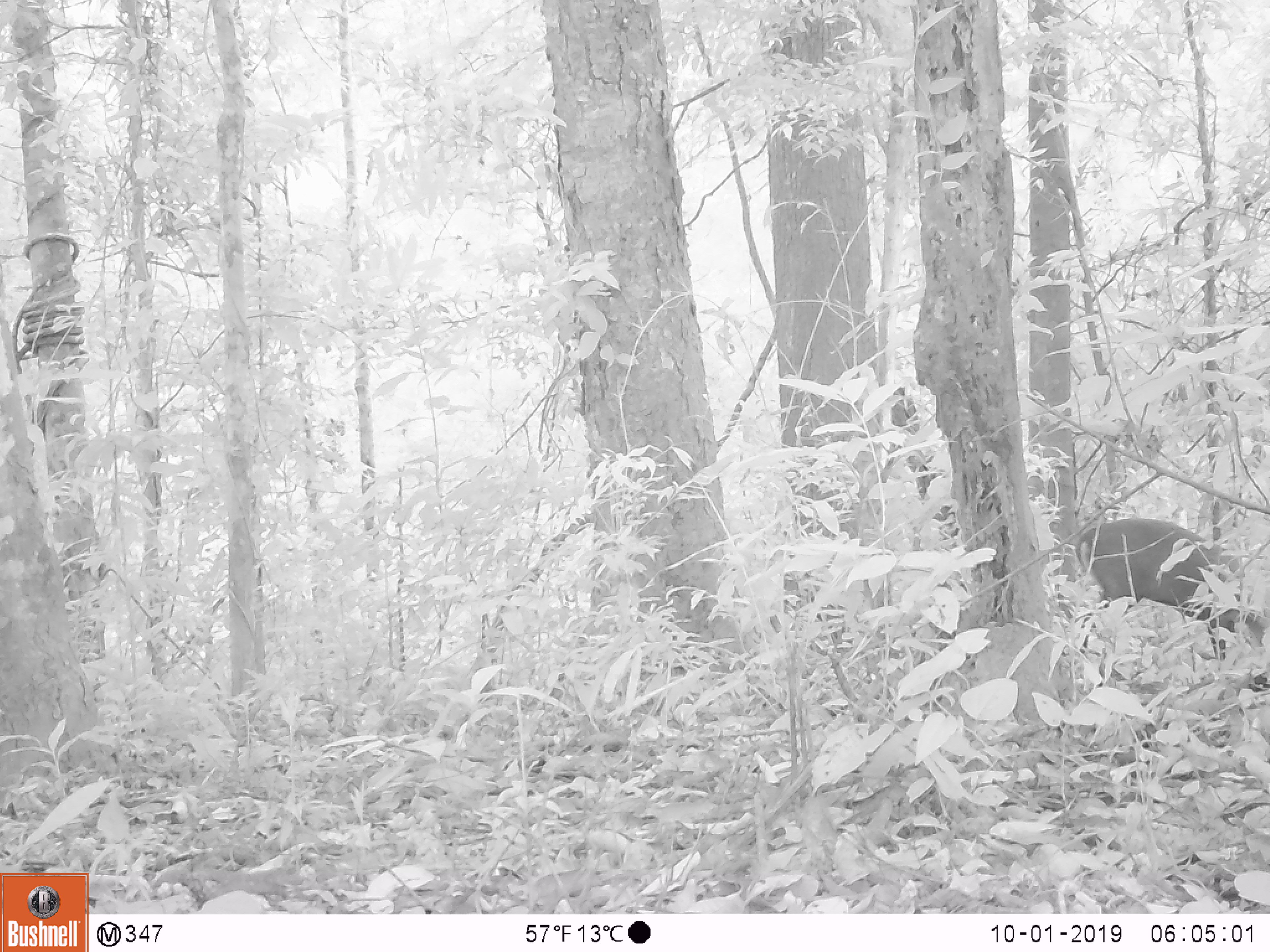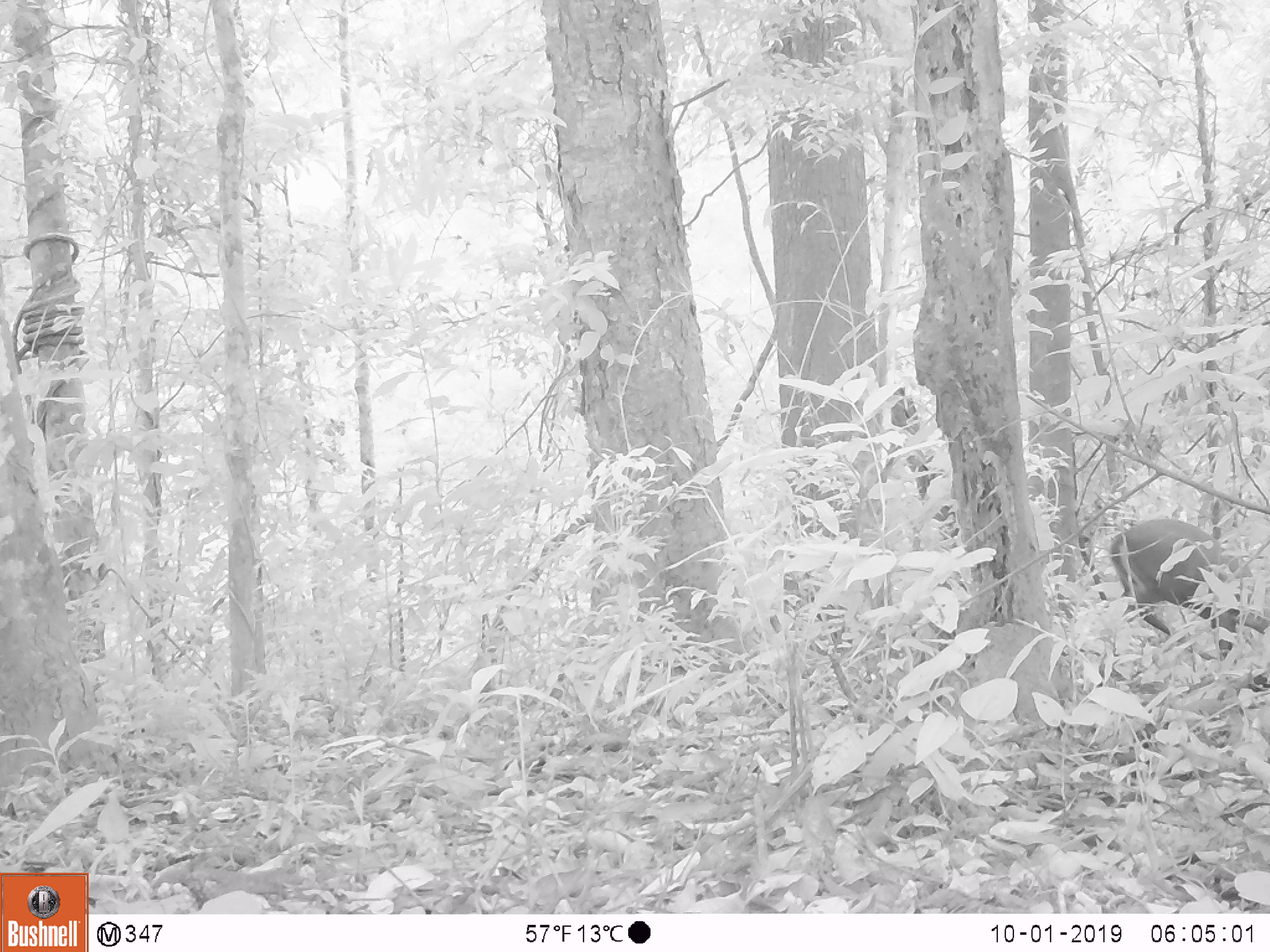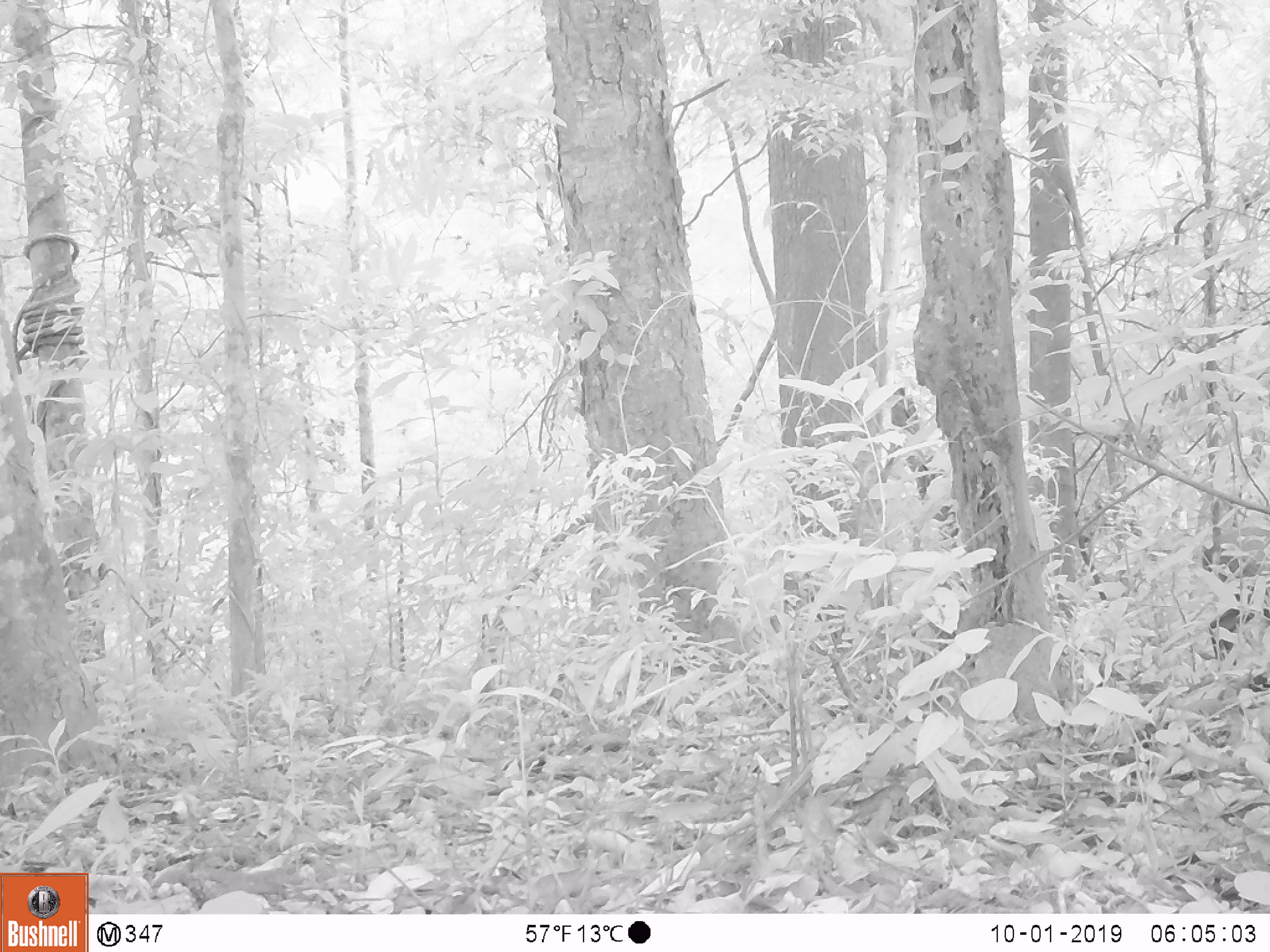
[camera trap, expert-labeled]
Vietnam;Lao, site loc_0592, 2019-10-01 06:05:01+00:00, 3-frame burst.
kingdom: Animalia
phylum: Chordata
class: Mammalia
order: Artiodactyla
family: Cervidae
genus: Muntiacus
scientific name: Muntiacus rooseveltorum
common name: roosevelt's muntjac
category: roosevelts muntjac group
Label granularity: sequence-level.